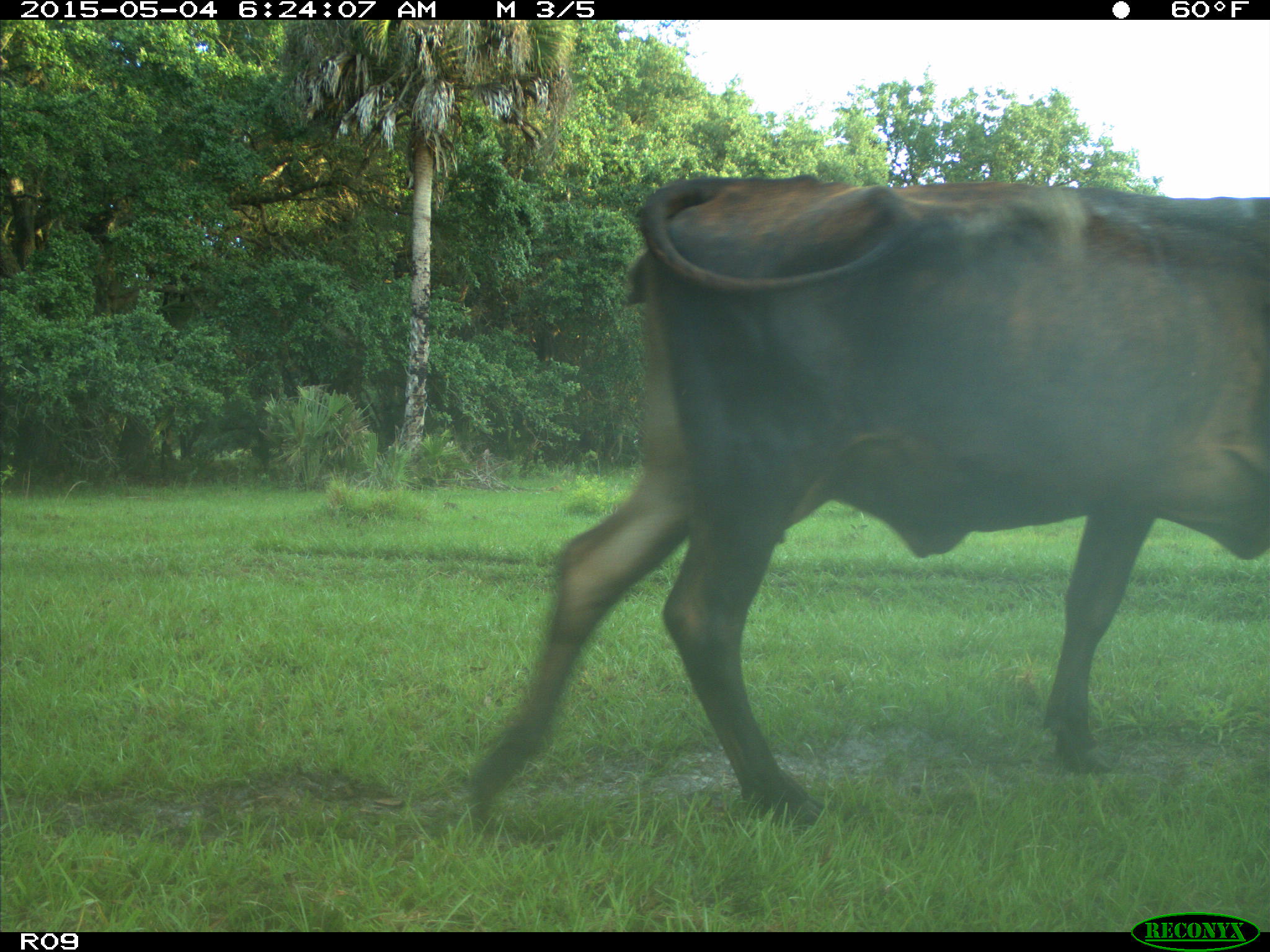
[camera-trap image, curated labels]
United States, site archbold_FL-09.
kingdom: Animalia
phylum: Chordata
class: Mammalia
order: Artiodactyla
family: Bovidae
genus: Bos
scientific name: Bos taurus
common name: domestic cow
Bos taurus (domestic cow).